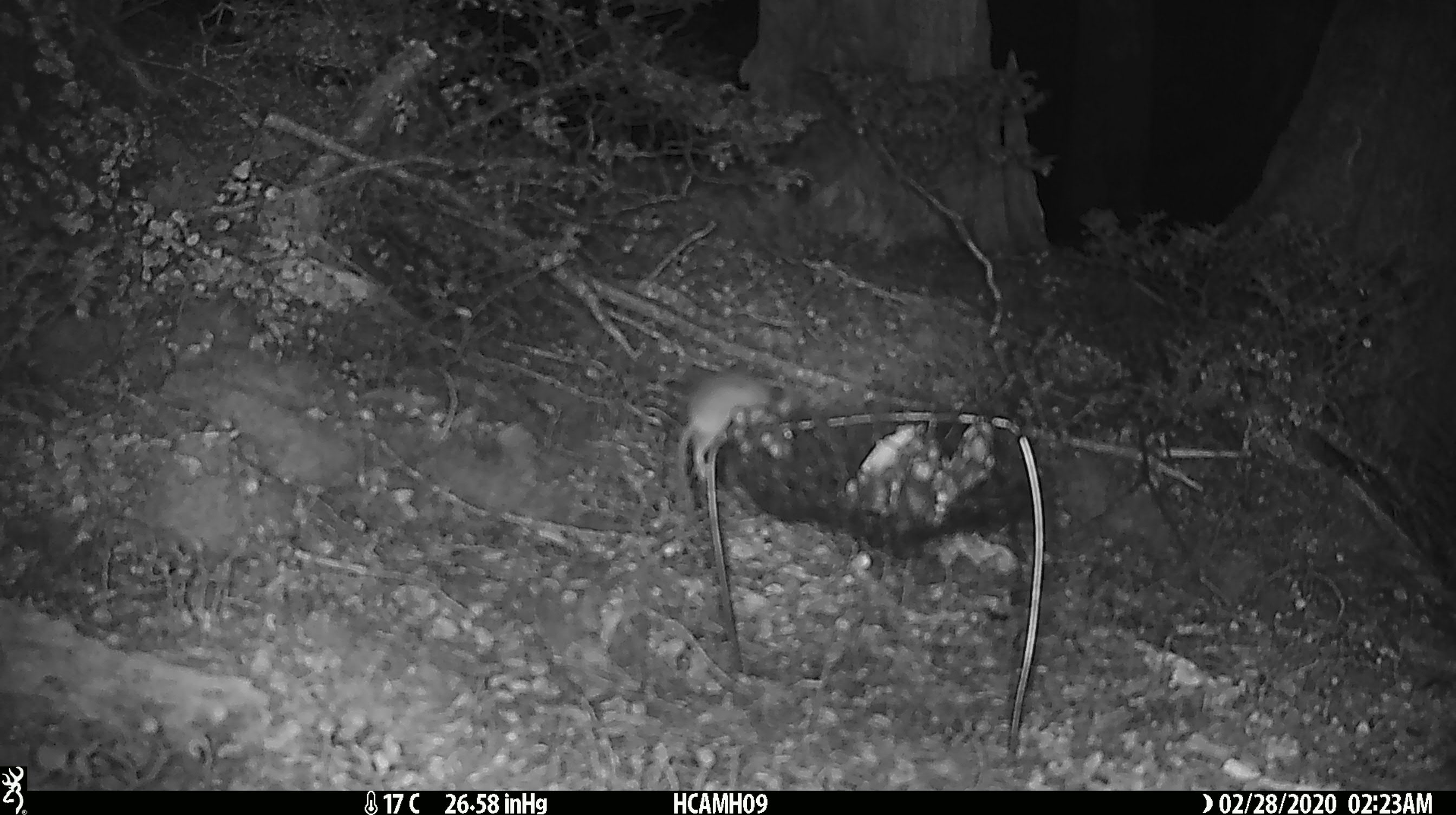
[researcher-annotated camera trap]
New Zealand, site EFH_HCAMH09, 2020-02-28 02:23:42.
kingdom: Animalia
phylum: Chordata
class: Mammalia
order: Rodentia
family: Muridae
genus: Mus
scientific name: Mus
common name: mouse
Mouse (Mus).